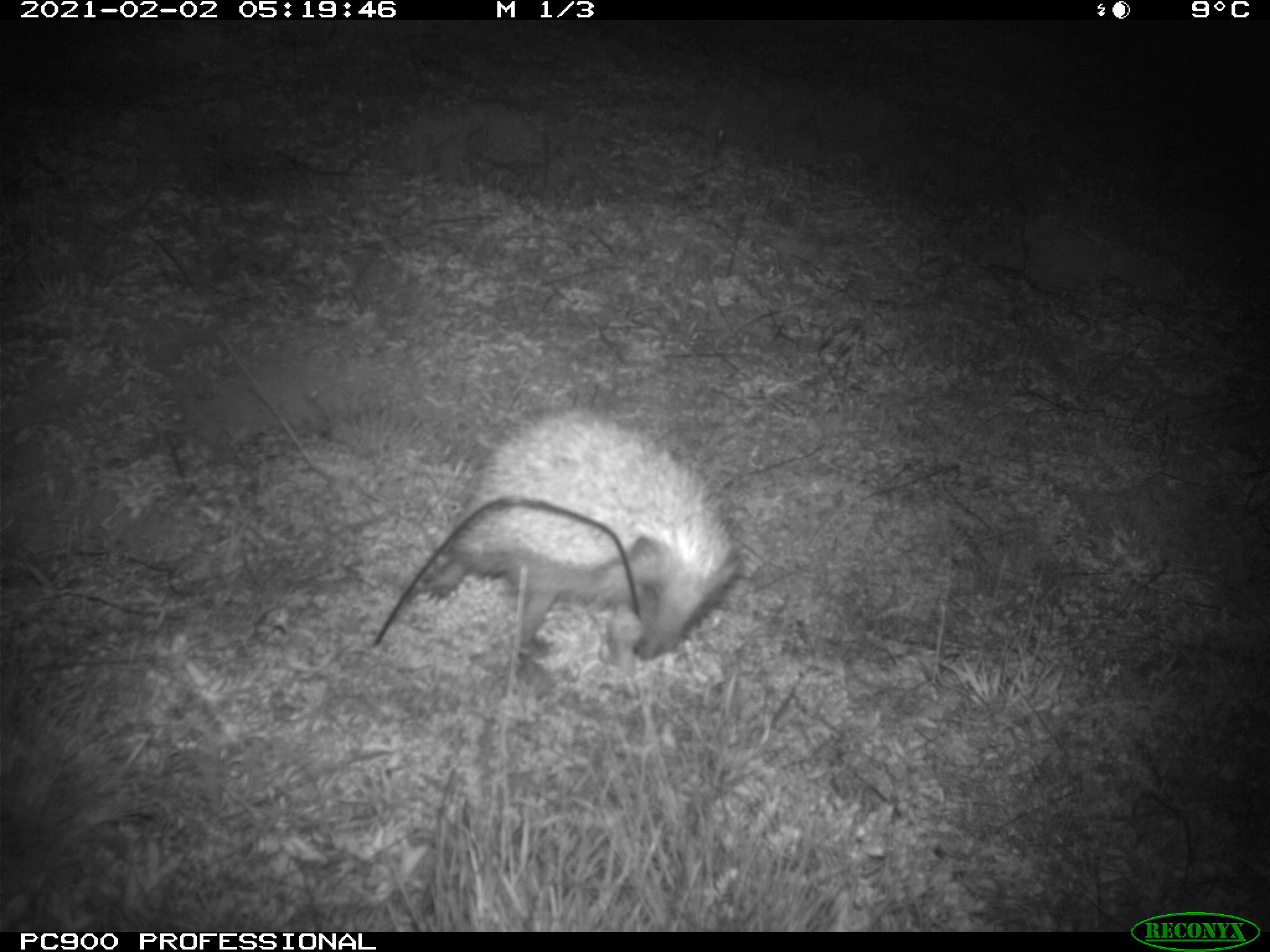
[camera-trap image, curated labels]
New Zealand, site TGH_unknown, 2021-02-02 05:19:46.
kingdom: Animalia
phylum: Chordata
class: Mammalia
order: Eulipotyphla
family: Erinaceidae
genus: Erinaceus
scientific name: Erinaceus europaeus europaeus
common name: european hedgehog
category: hedgehog